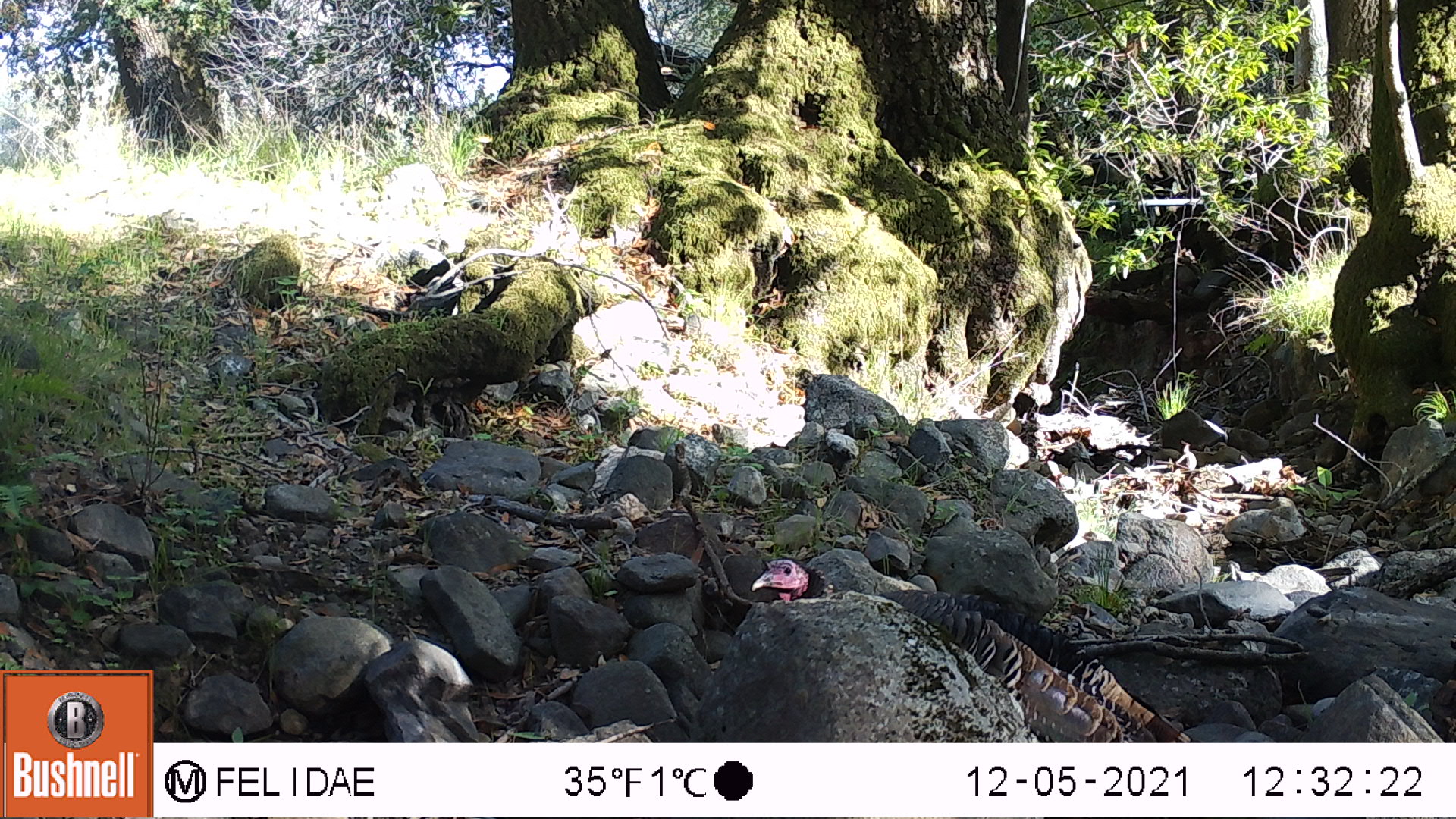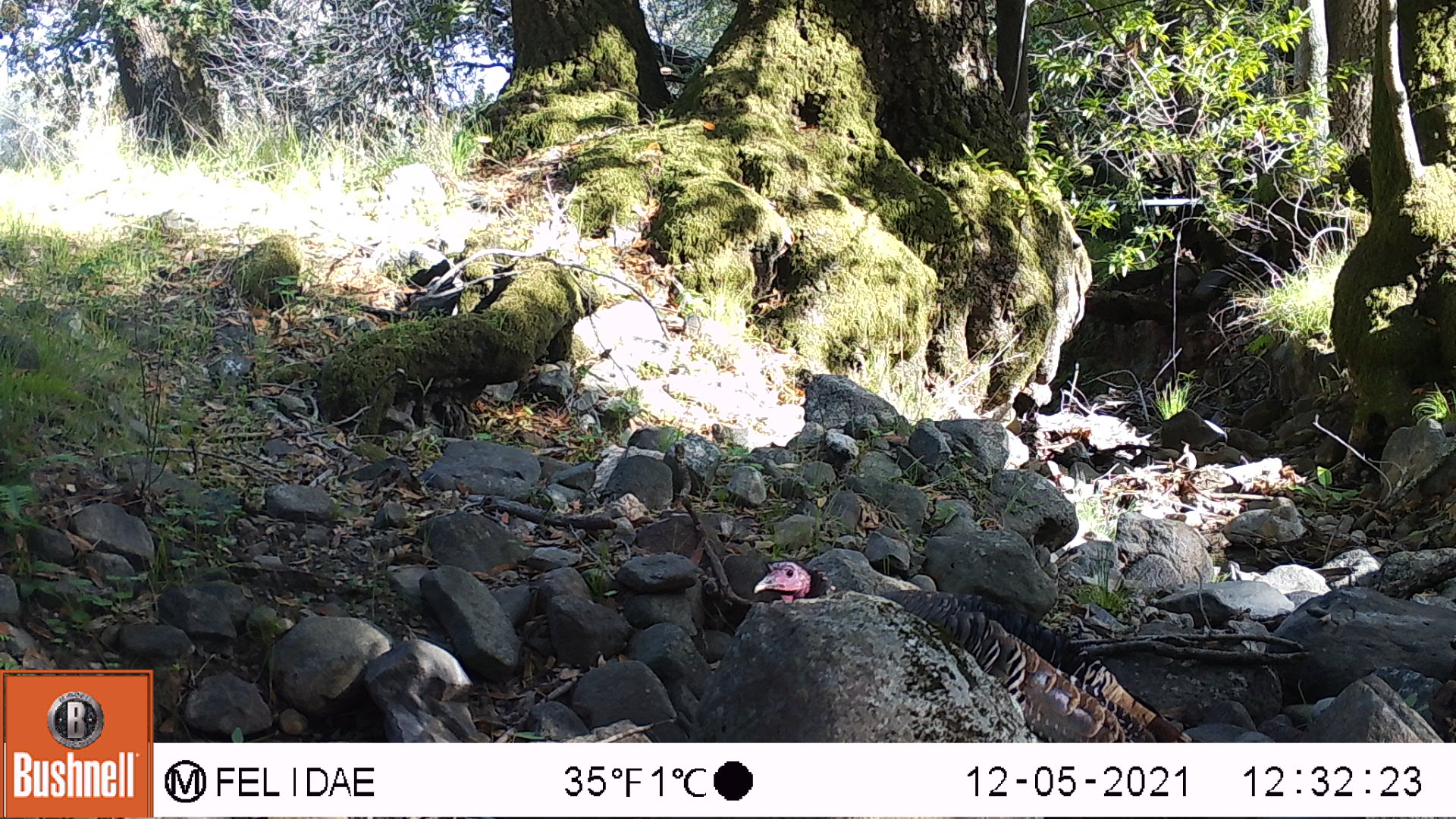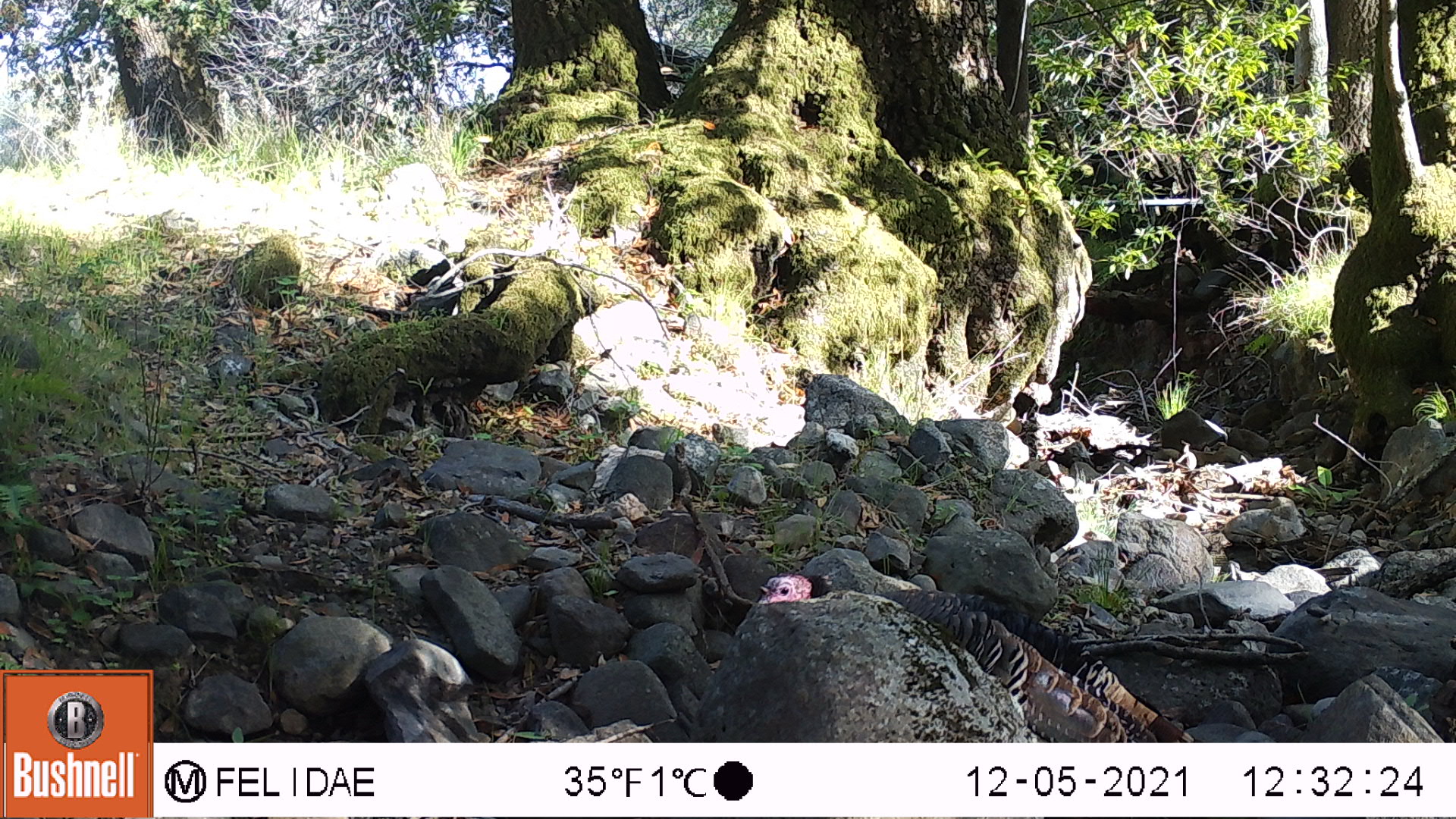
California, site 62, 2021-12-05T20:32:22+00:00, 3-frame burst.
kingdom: Animalia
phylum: Chordata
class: Aves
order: Galliformes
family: Phasianidae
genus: Meleagris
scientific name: Meleagris gallopavo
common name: turkey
Turkey (Meleagris gallopavo).